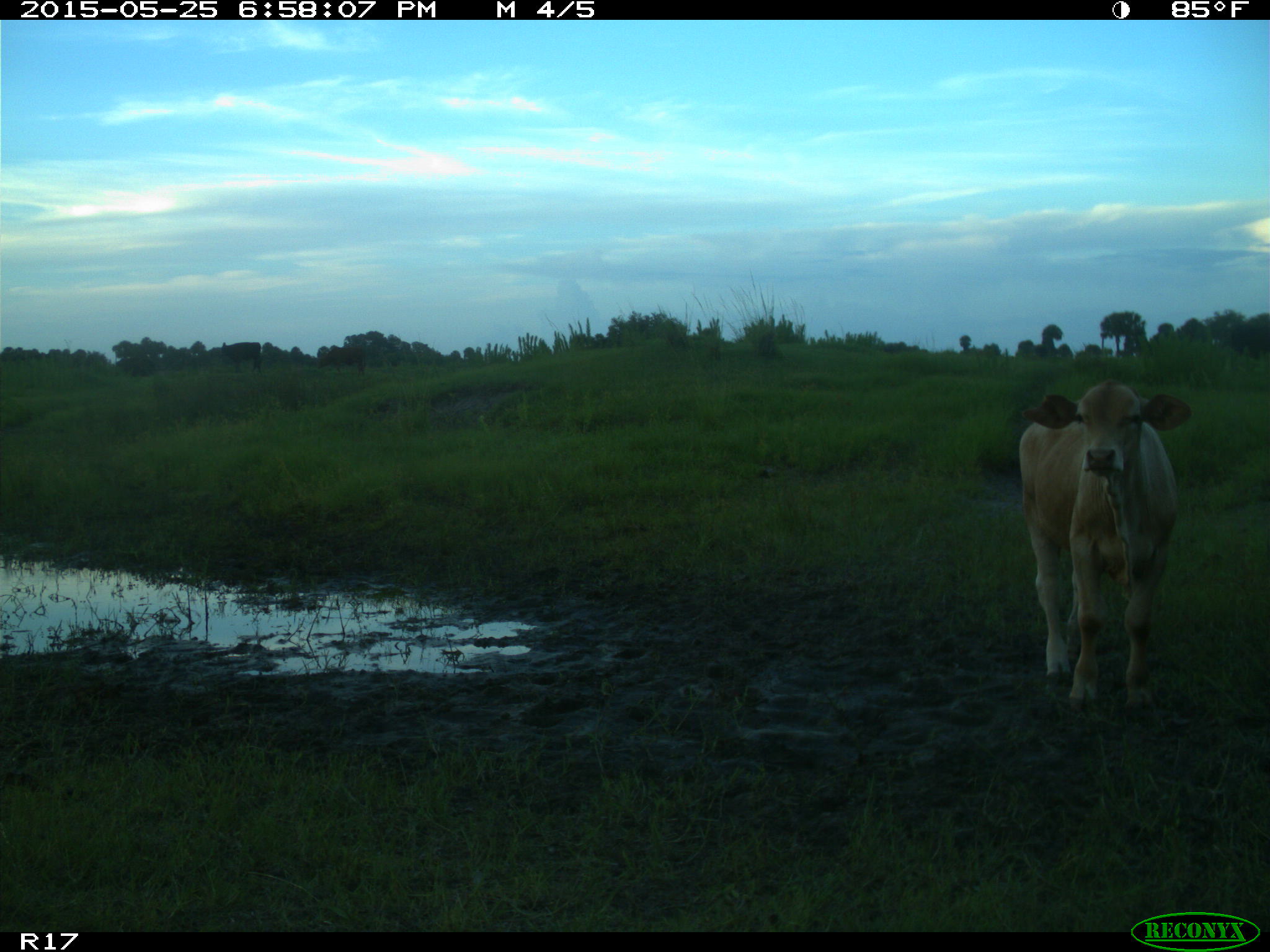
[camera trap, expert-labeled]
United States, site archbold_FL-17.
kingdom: Animalia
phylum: Chordata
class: Mammalia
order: Artiodactyla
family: Bovidae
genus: Bos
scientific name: Bos taurus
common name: domestic cow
Bos taurus (domestic cow).